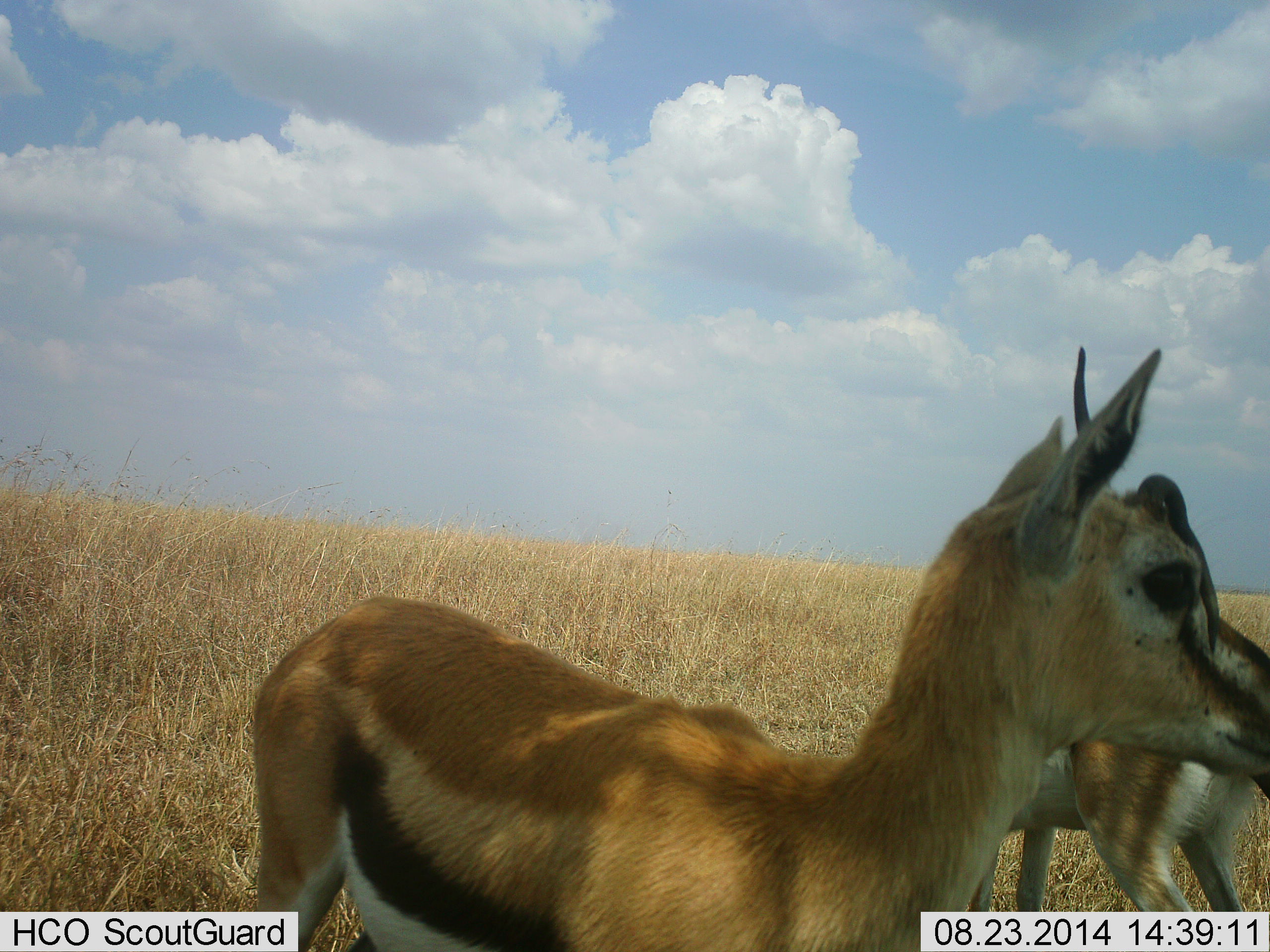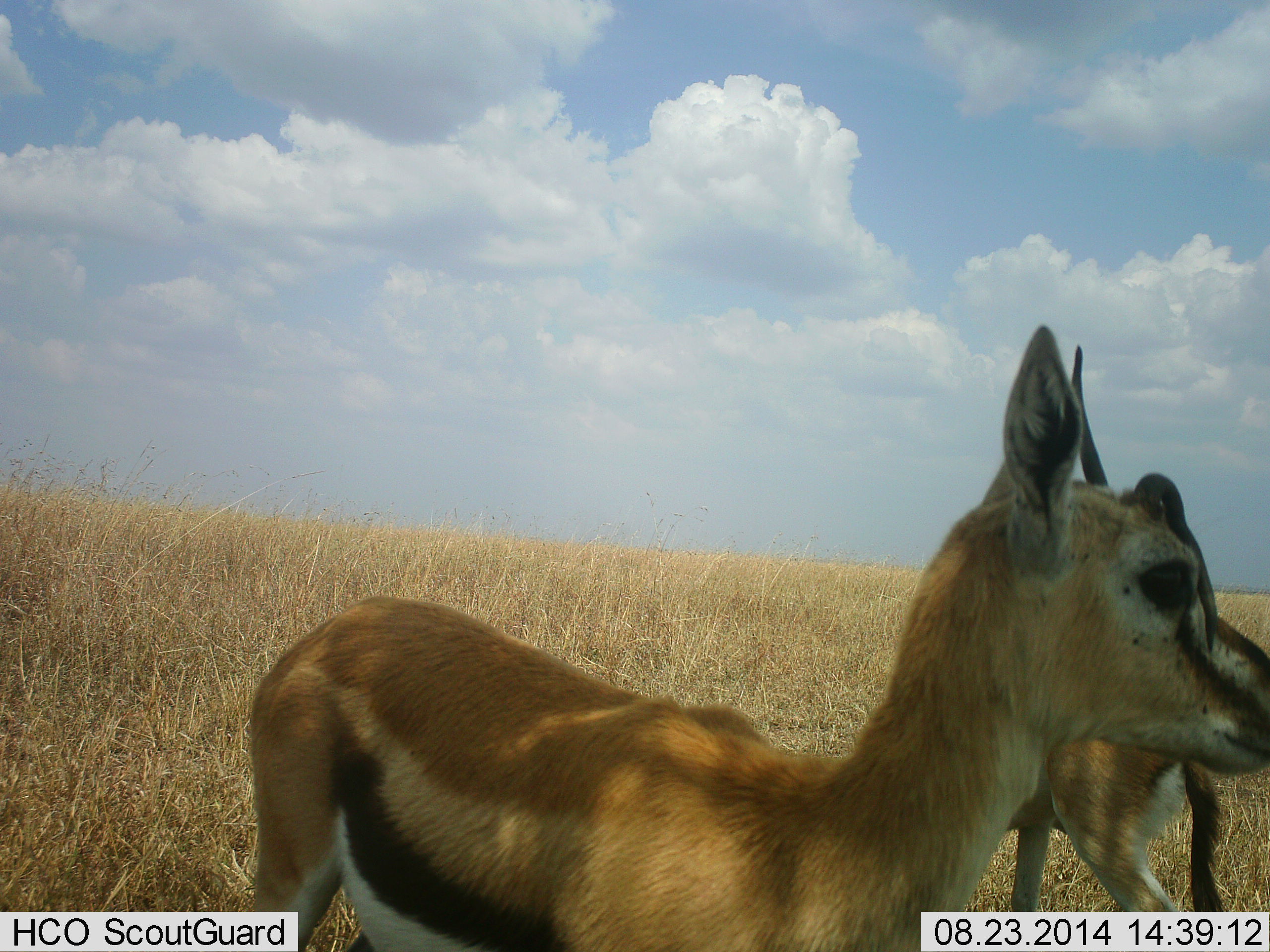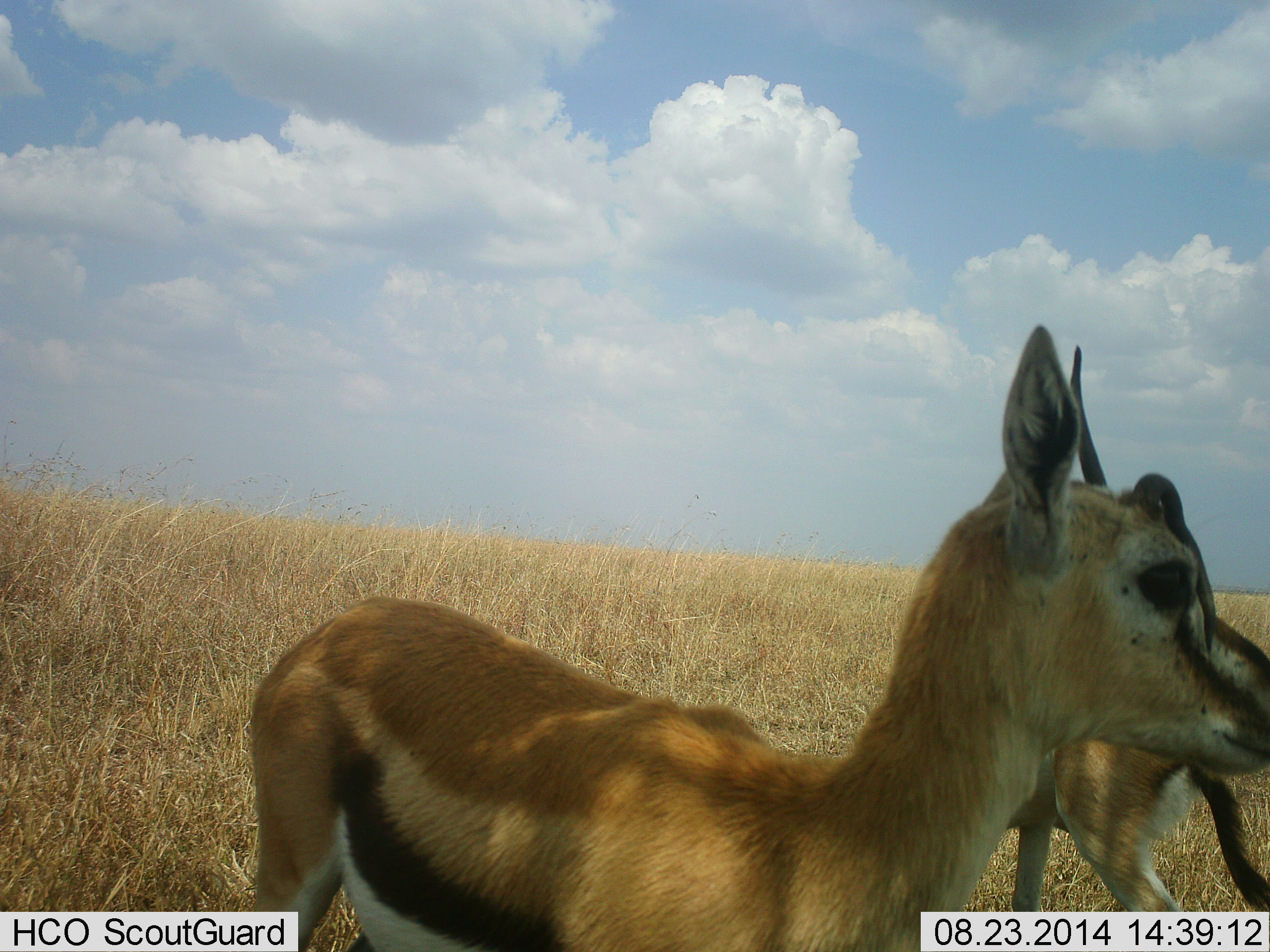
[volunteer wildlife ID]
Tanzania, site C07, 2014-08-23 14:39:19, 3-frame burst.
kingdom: Animalia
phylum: Chordata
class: Mammalia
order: Artiodactyla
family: Bovidae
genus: Eudorcas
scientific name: Eudorcas thomsonii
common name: thomson's gazelle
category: gazellethomsons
Gazellethomsons (thomson's gazelle) (Eudorcas thomsonii), count 2. Behavior (volunteer vote fractions): standing 100%, resting 0%, moving 0%, interacting 10%. Young present (vote fraction): 0%. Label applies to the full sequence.